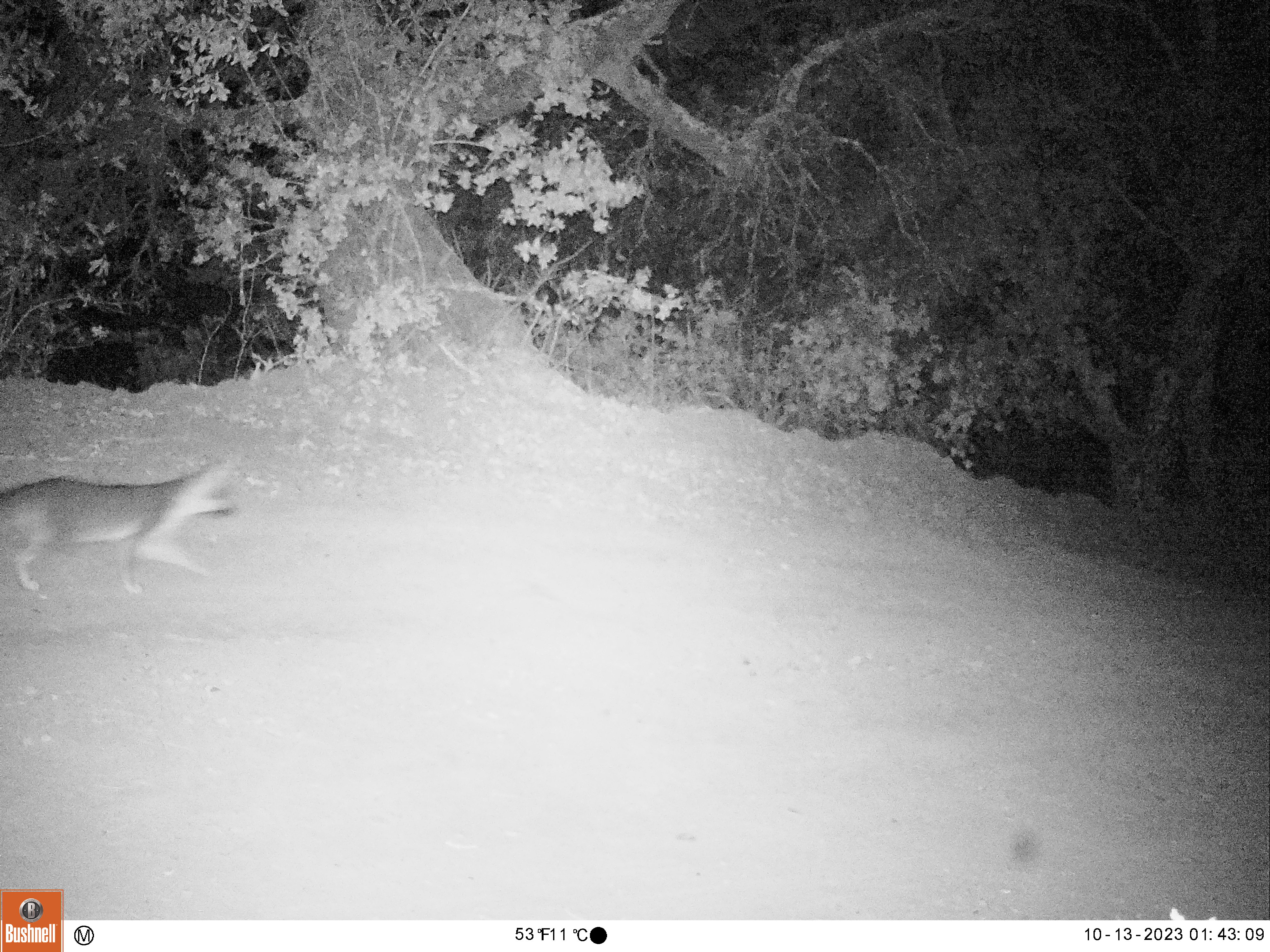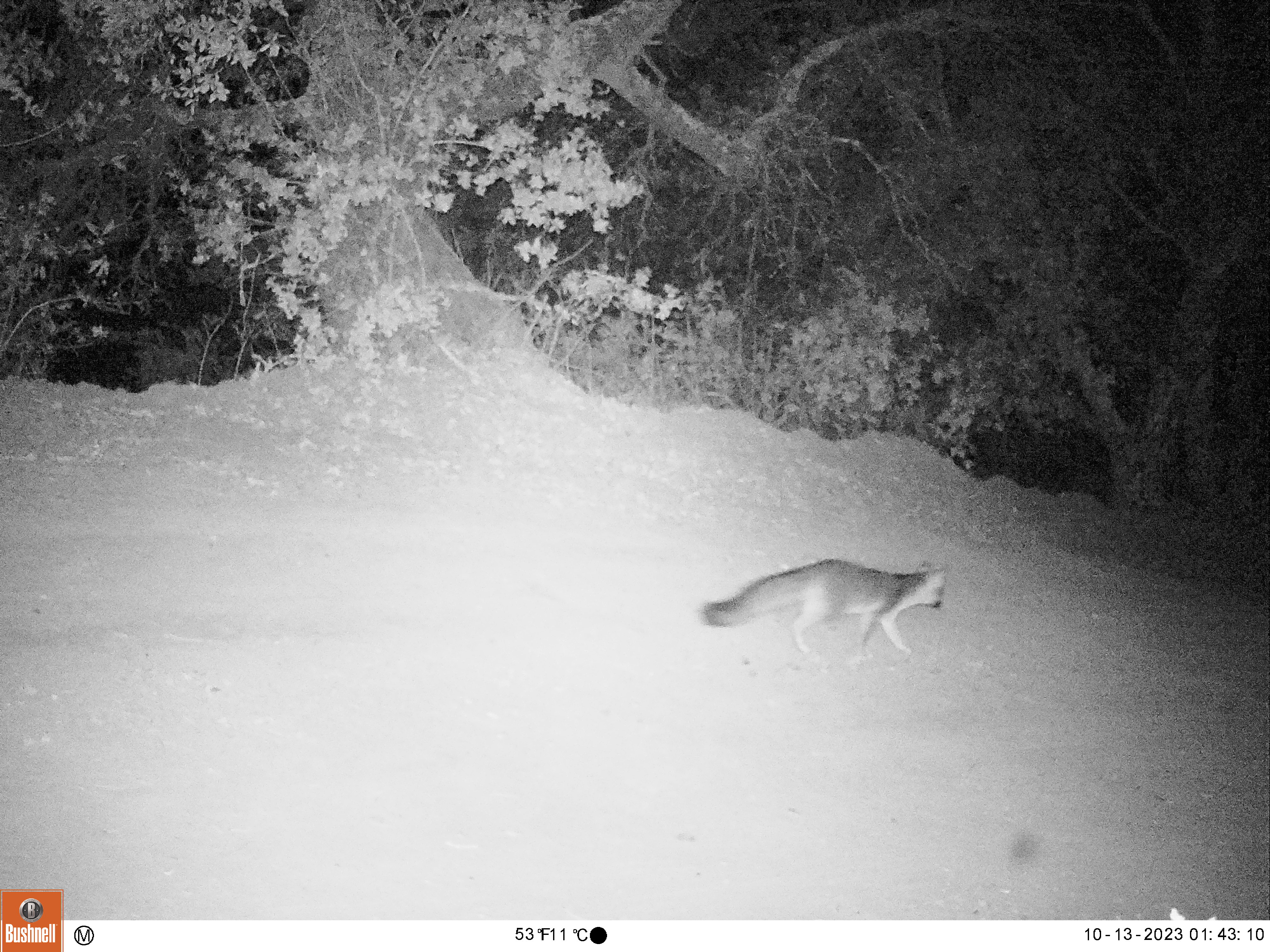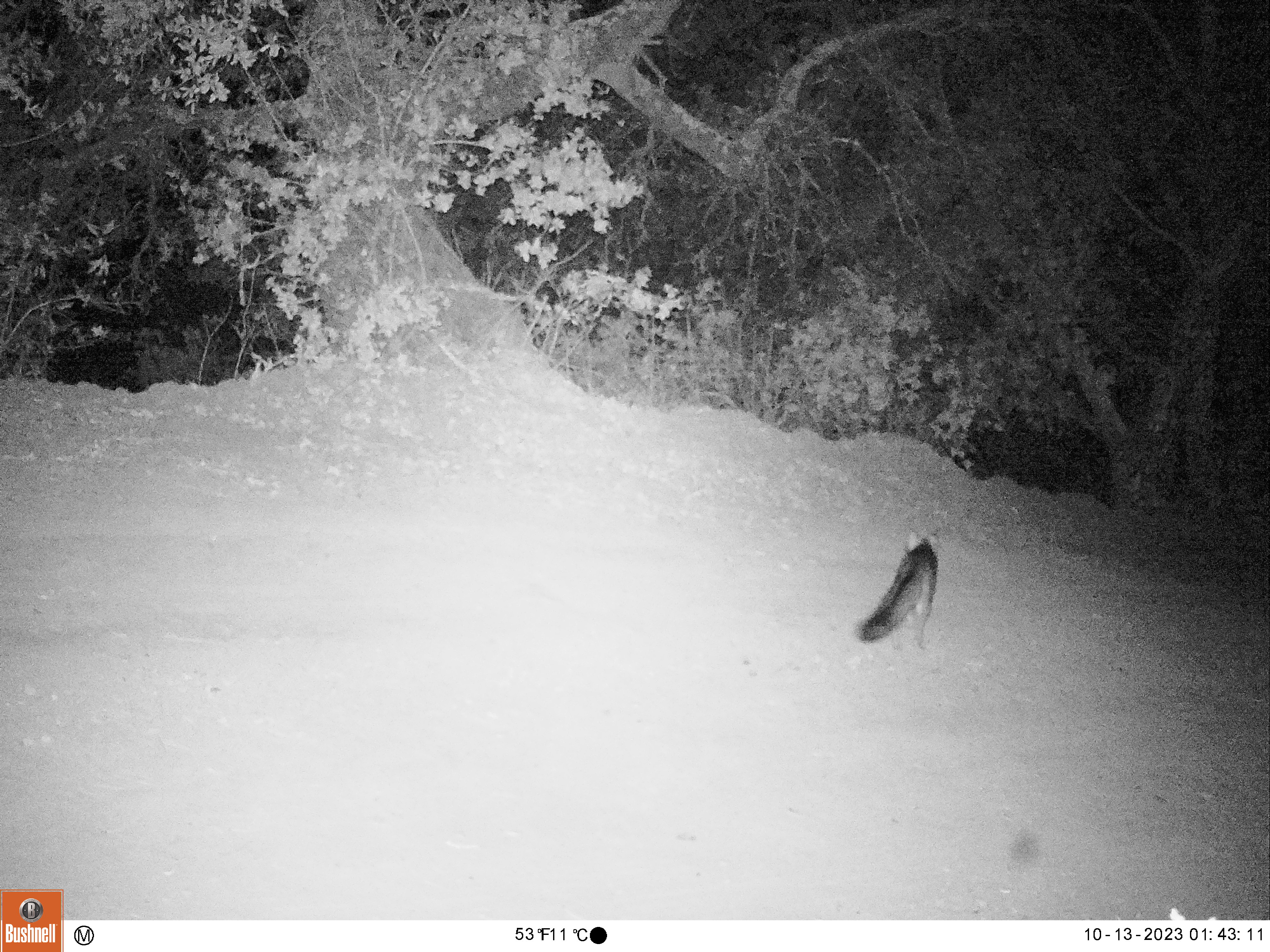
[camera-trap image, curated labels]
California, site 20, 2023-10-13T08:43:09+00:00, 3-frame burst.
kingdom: Animalia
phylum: Chordata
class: Mammalia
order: Carnivora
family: Canidae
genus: Urocyon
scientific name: Urocyon cinereoargenteus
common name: gray fox